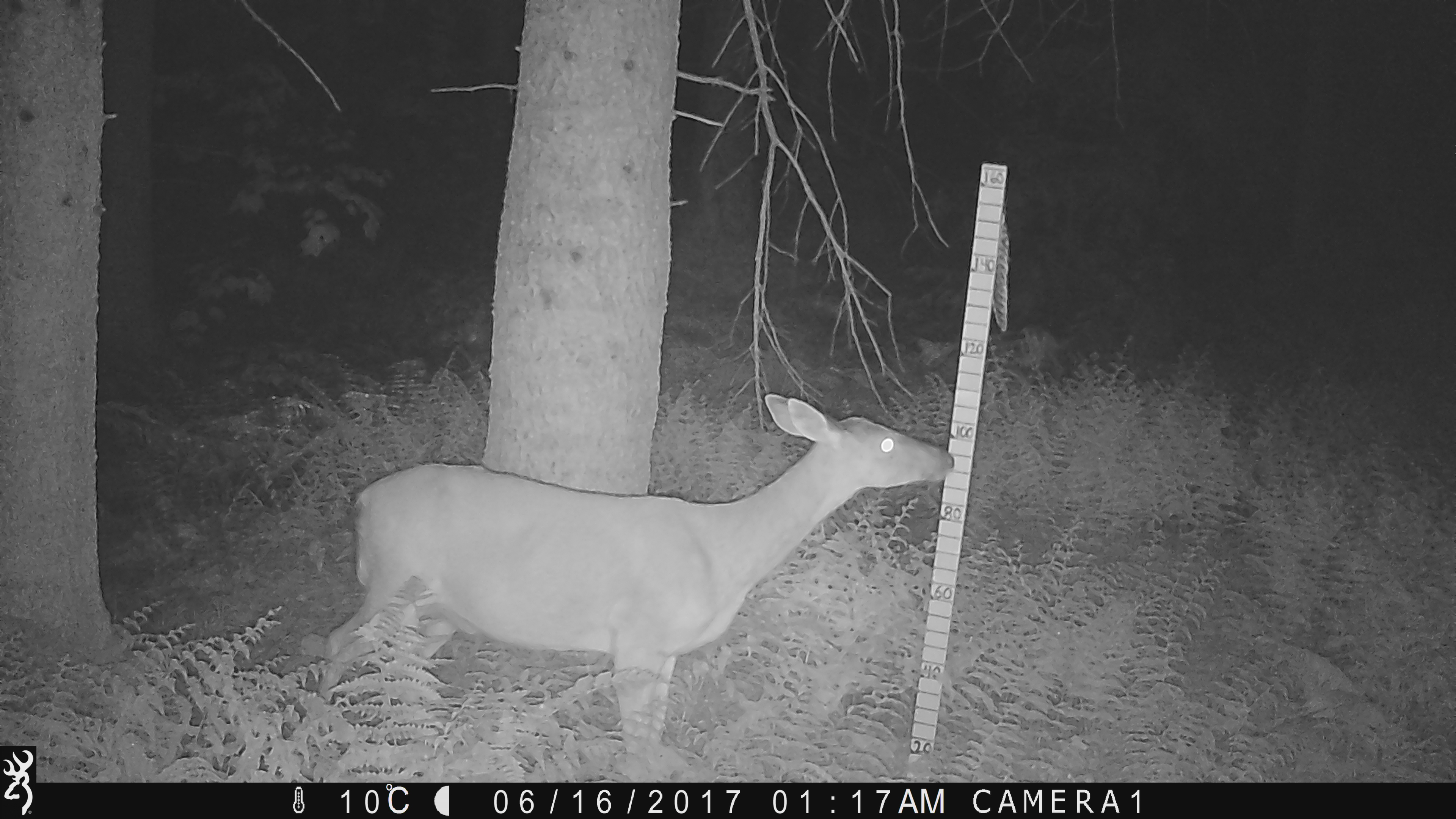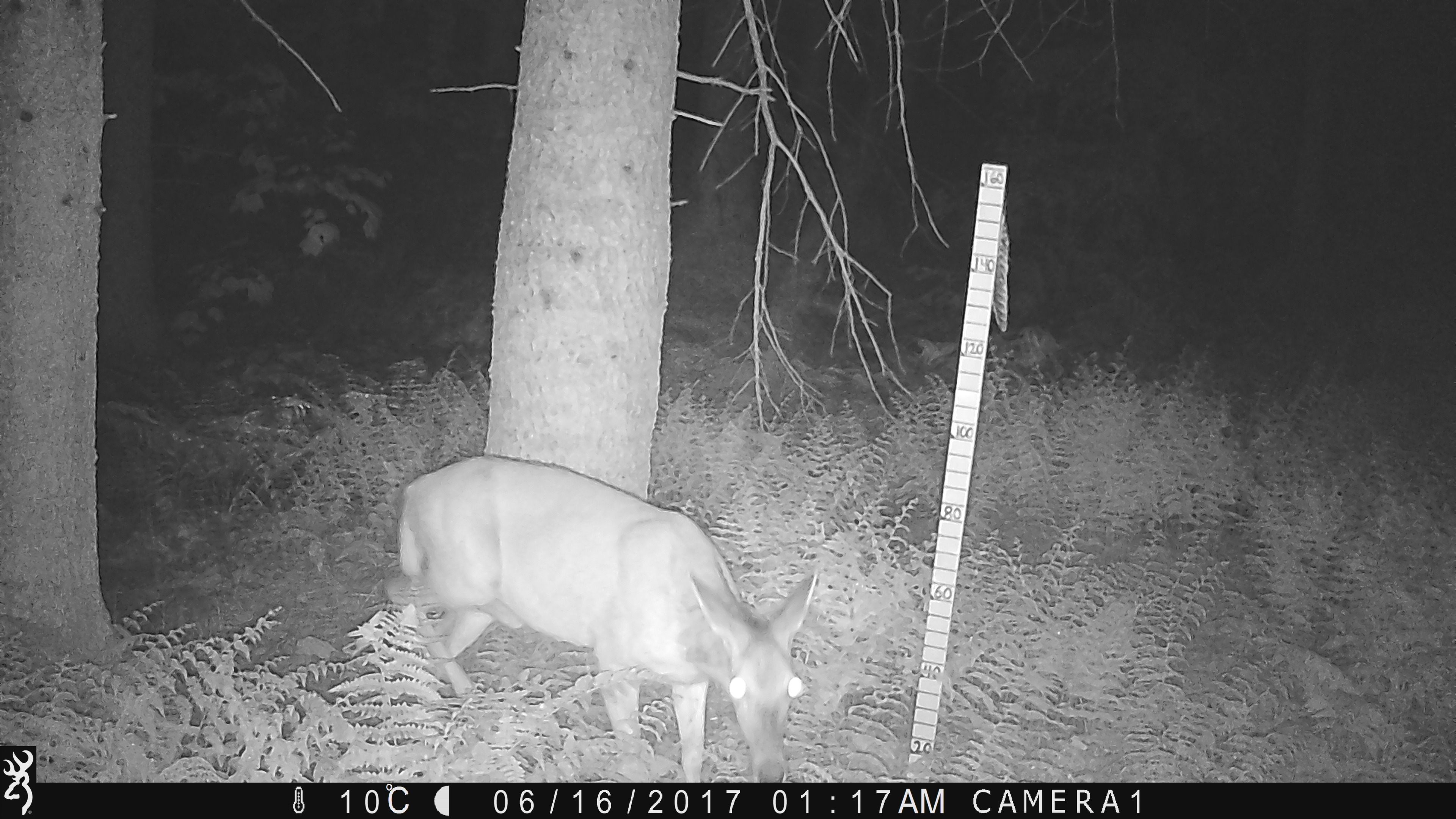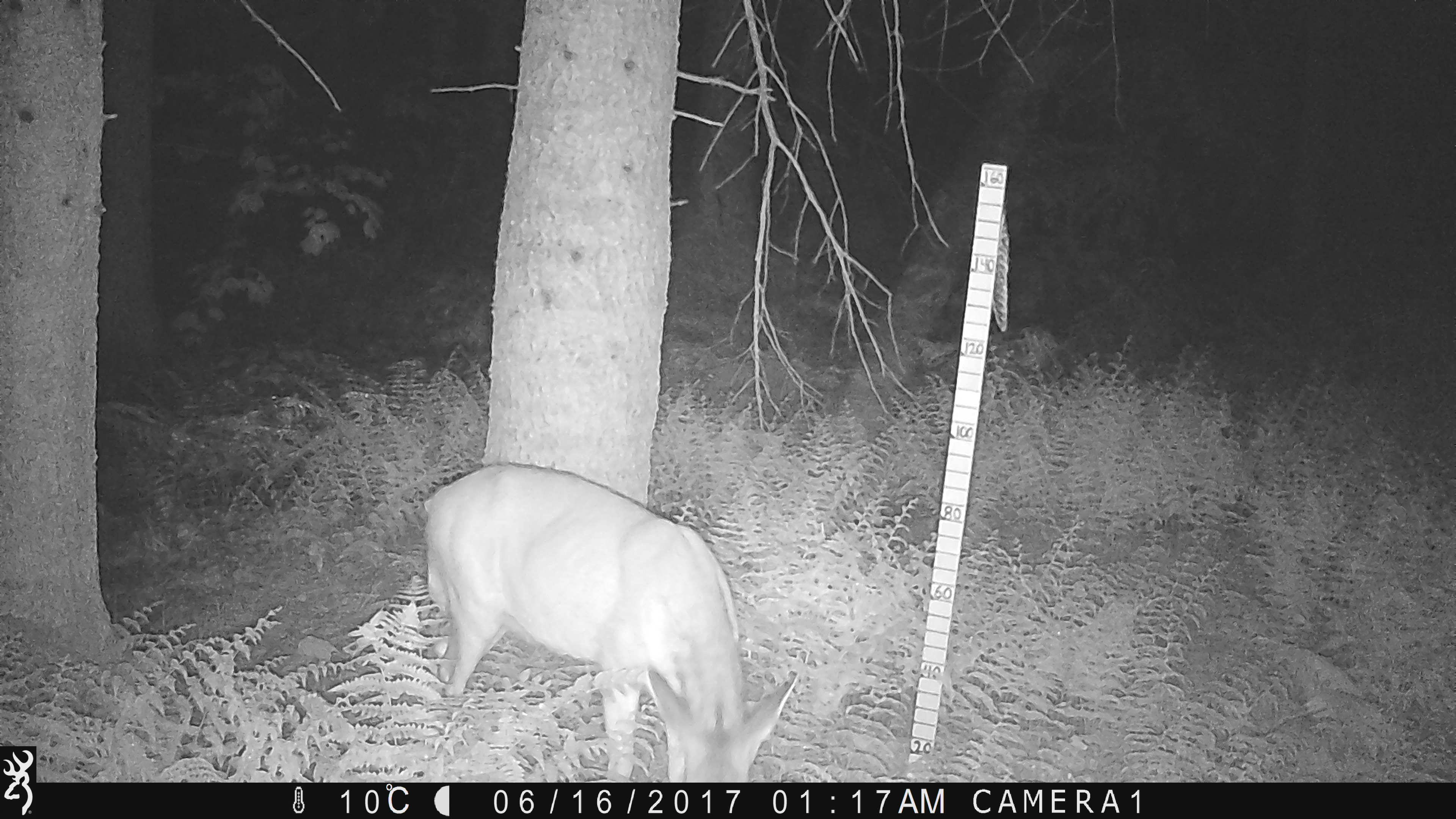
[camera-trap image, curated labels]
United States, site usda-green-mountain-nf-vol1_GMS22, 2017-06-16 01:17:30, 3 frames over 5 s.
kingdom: Animalia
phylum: Chordata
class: Mammalia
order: Artiodactyla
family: Cervidae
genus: Odocoileus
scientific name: Odocoileus virginianus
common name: white-tailed deer